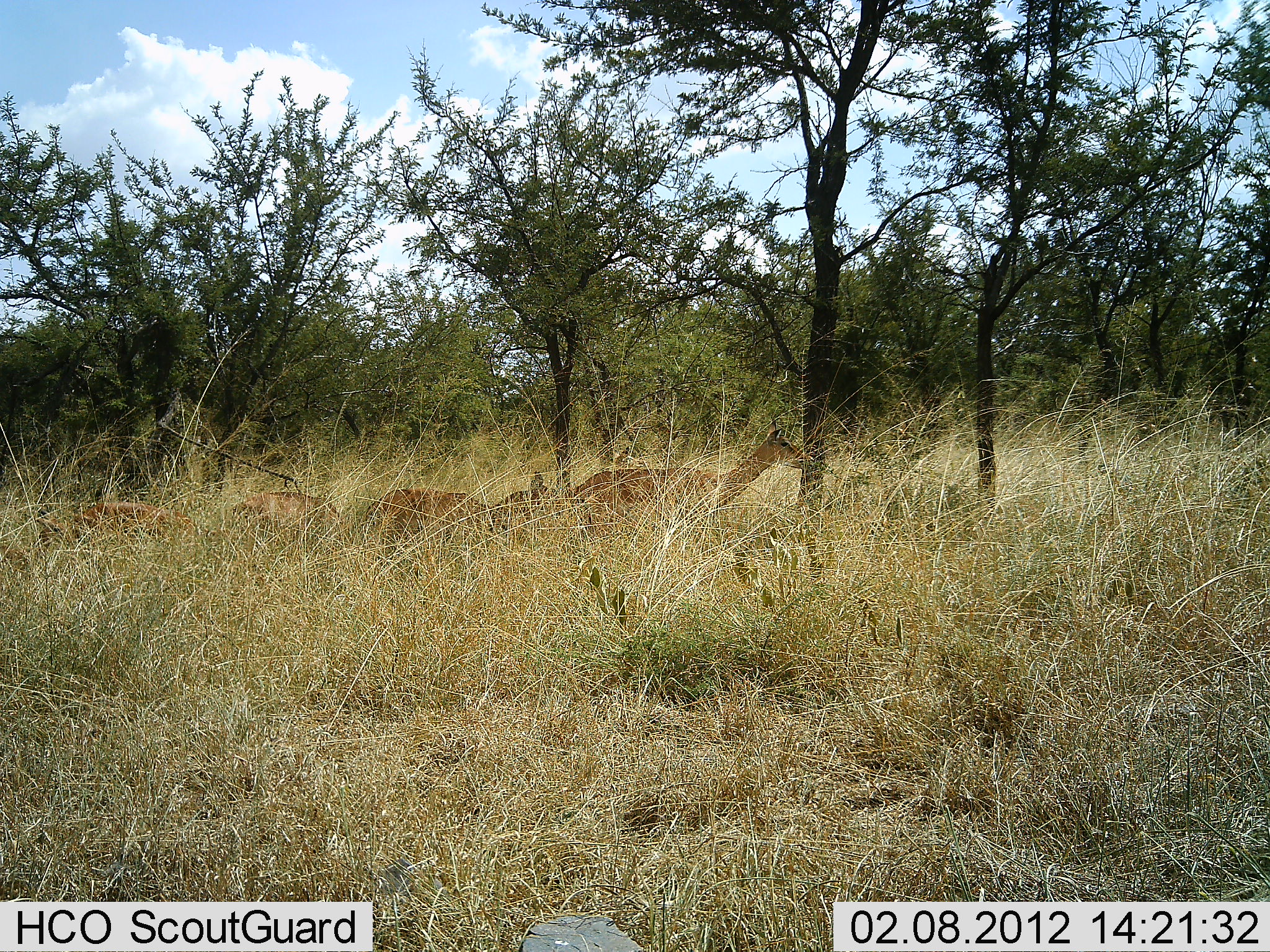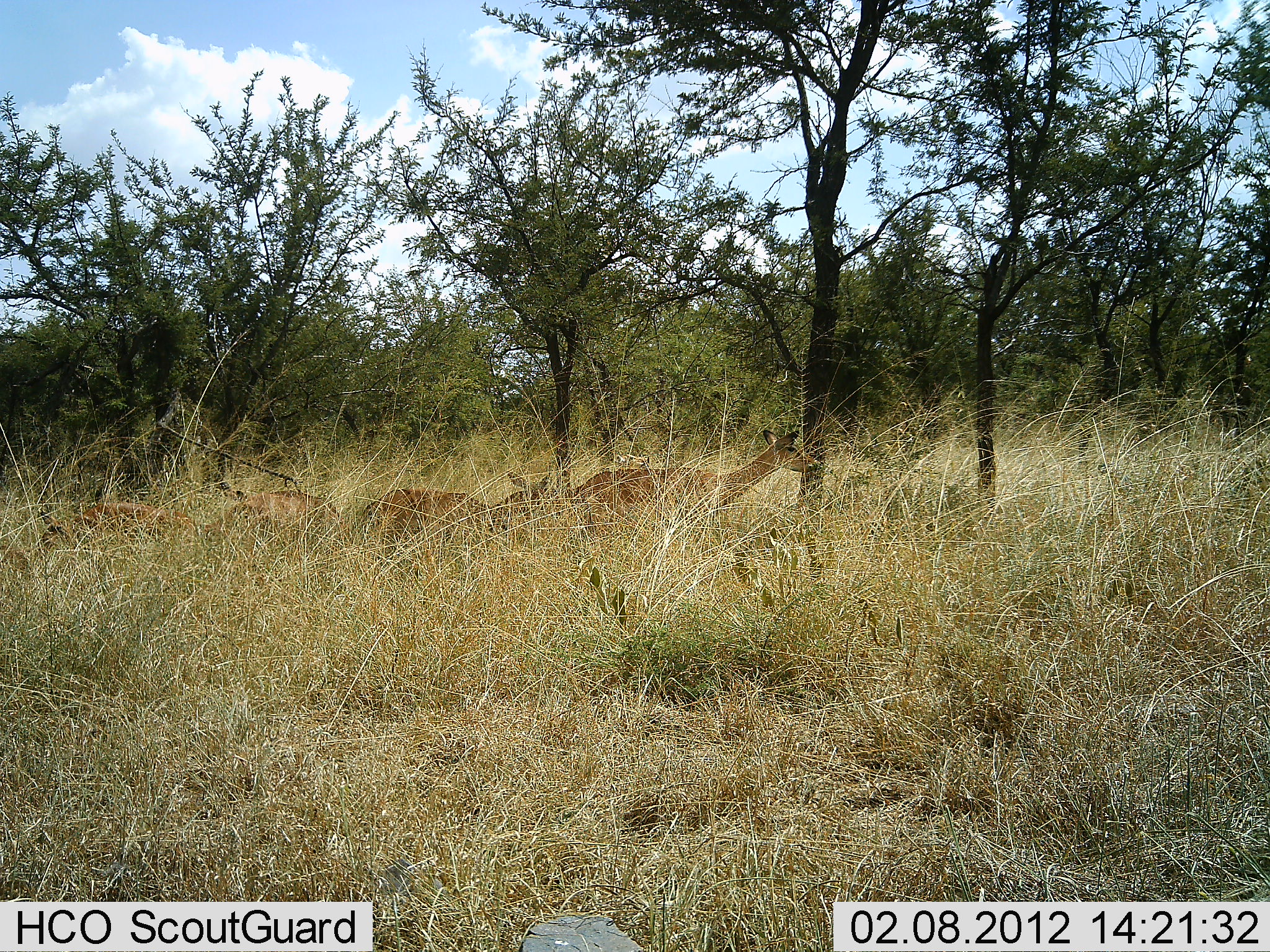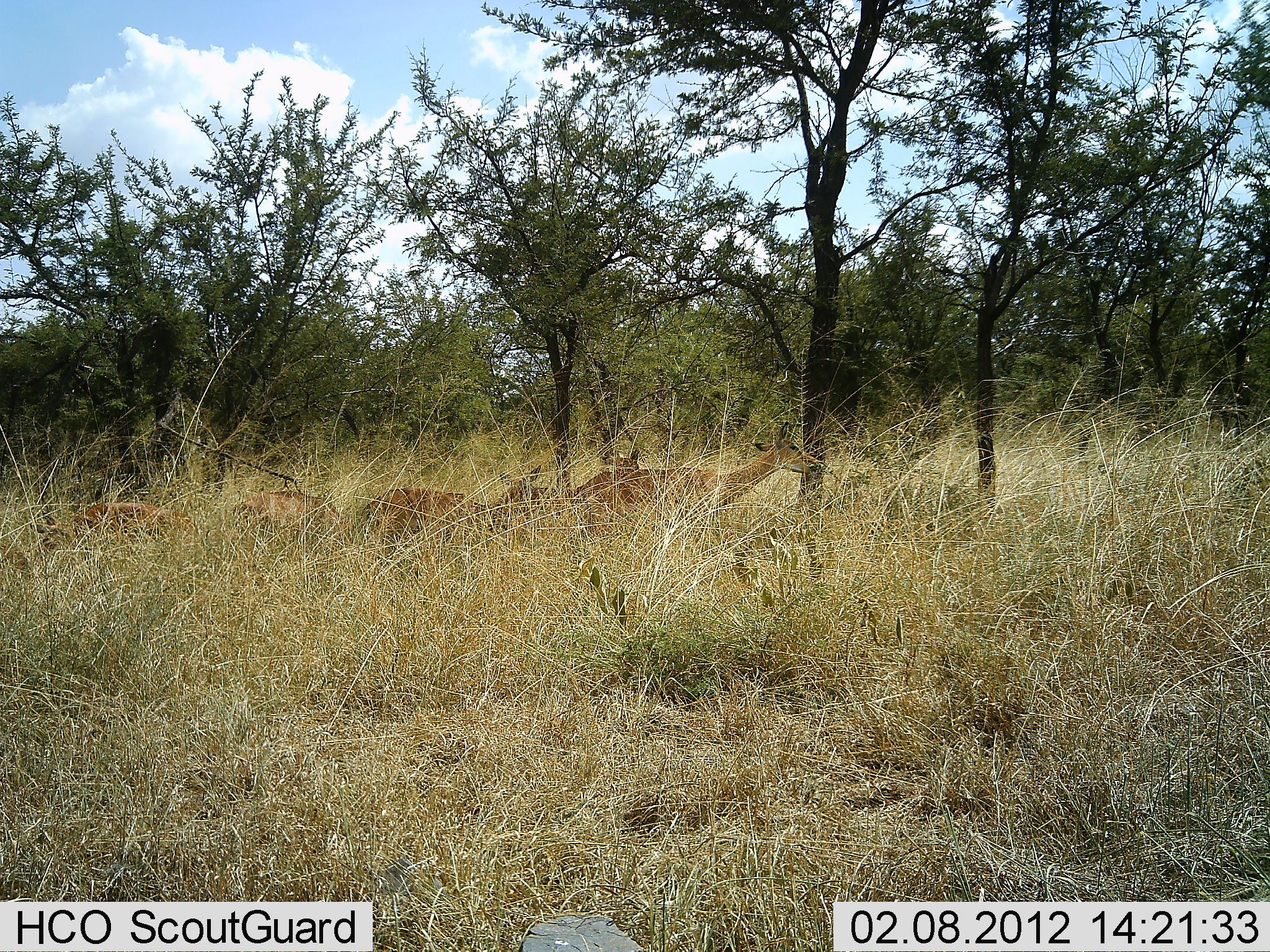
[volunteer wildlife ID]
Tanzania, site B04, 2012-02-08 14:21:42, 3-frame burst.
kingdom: Animalia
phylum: Chordata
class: Mammalia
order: Artiodactyla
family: Bovidae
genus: Aepyceros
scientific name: Aepyceros melampus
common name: impala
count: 6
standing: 62%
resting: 15%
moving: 31%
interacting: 0%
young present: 0%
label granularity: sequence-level